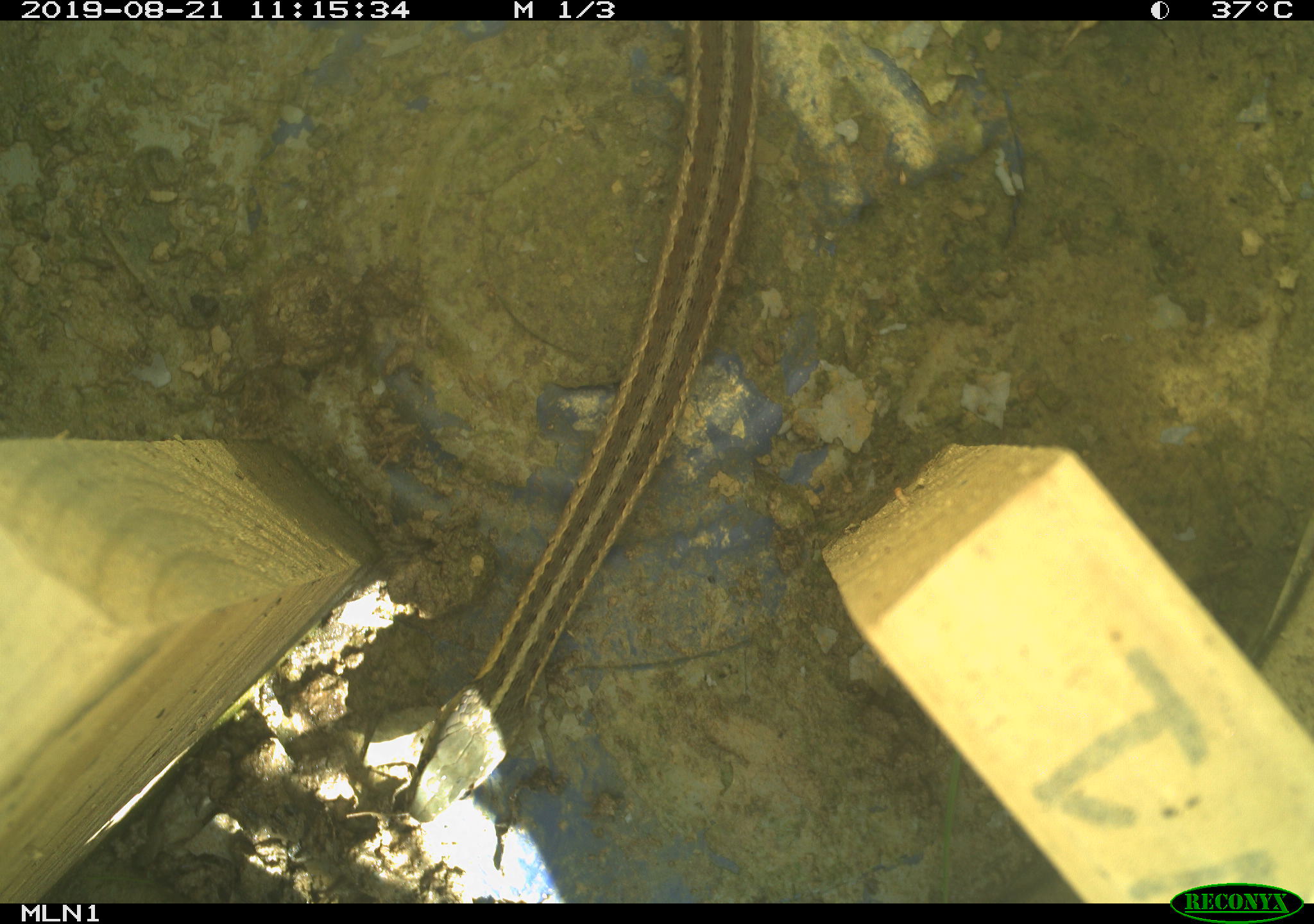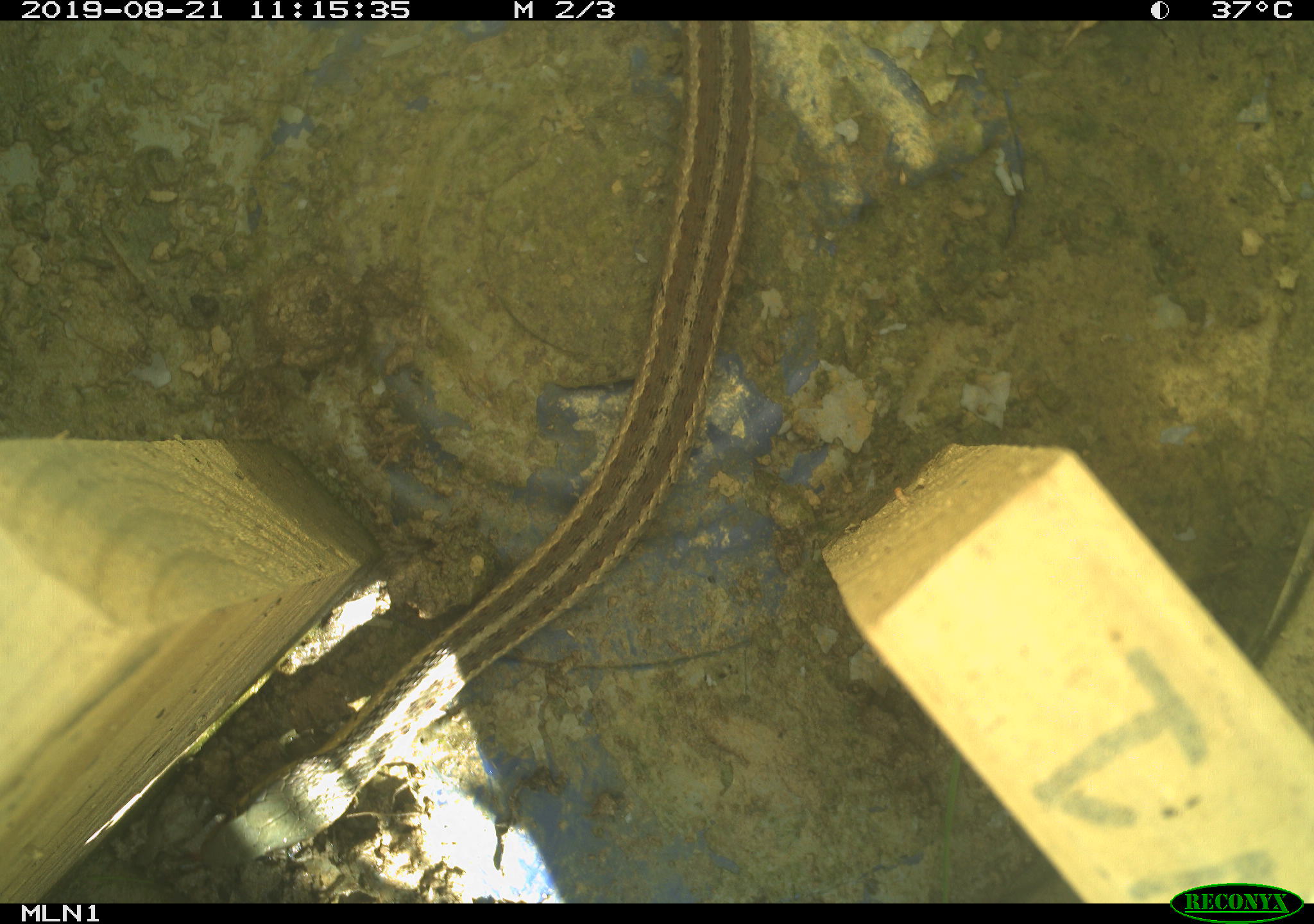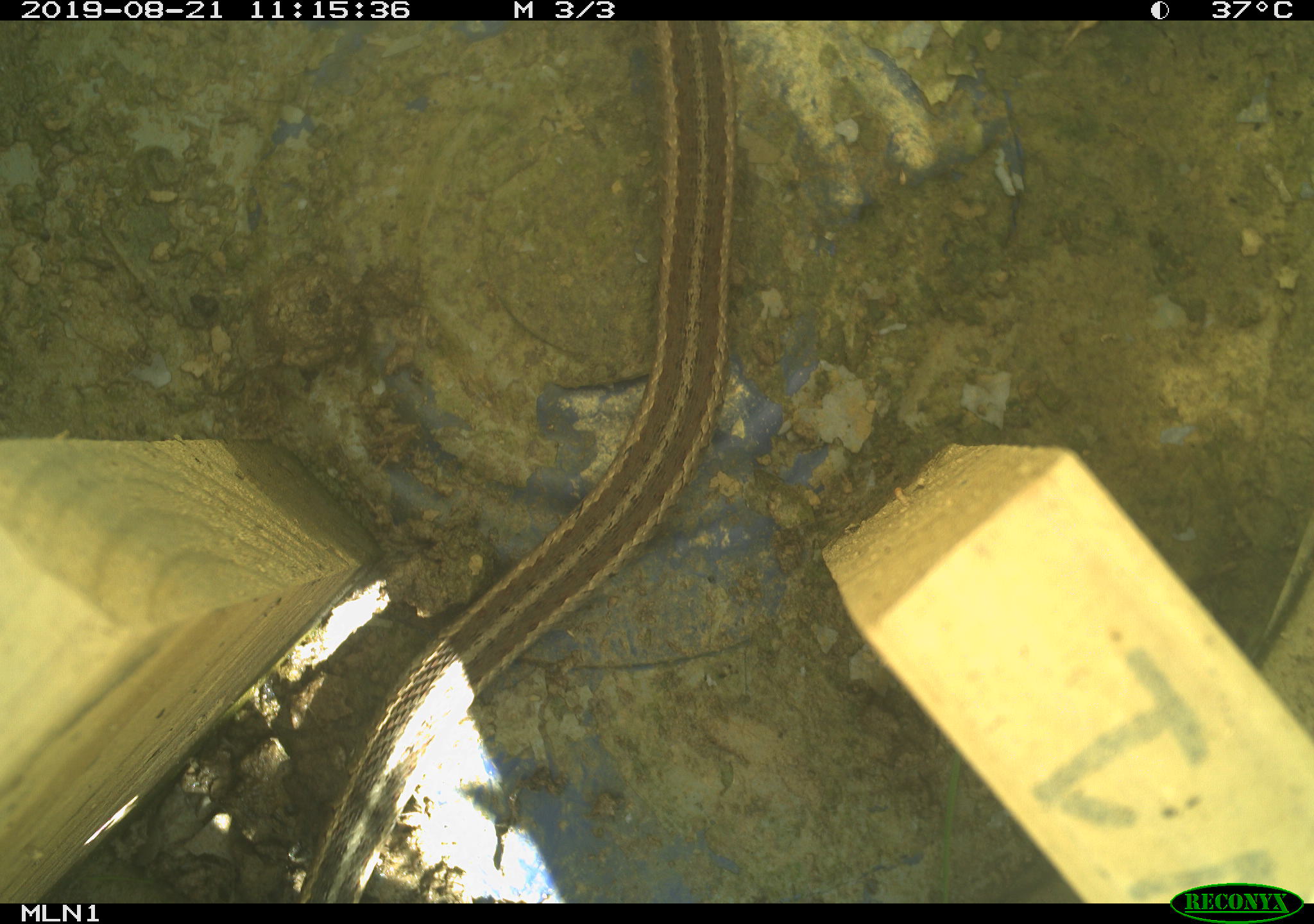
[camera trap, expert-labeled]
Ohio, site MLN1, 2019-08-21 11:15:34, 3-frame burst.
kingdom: Animalia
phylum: Chordata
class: Reptilia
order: Squamata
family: Colubridae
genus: Thamnophis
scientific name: Thamnophis sirtalis sirtalis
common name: eastern gartersnake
Eastern gartersnake (Thamnophis sirtalis sirtalis).